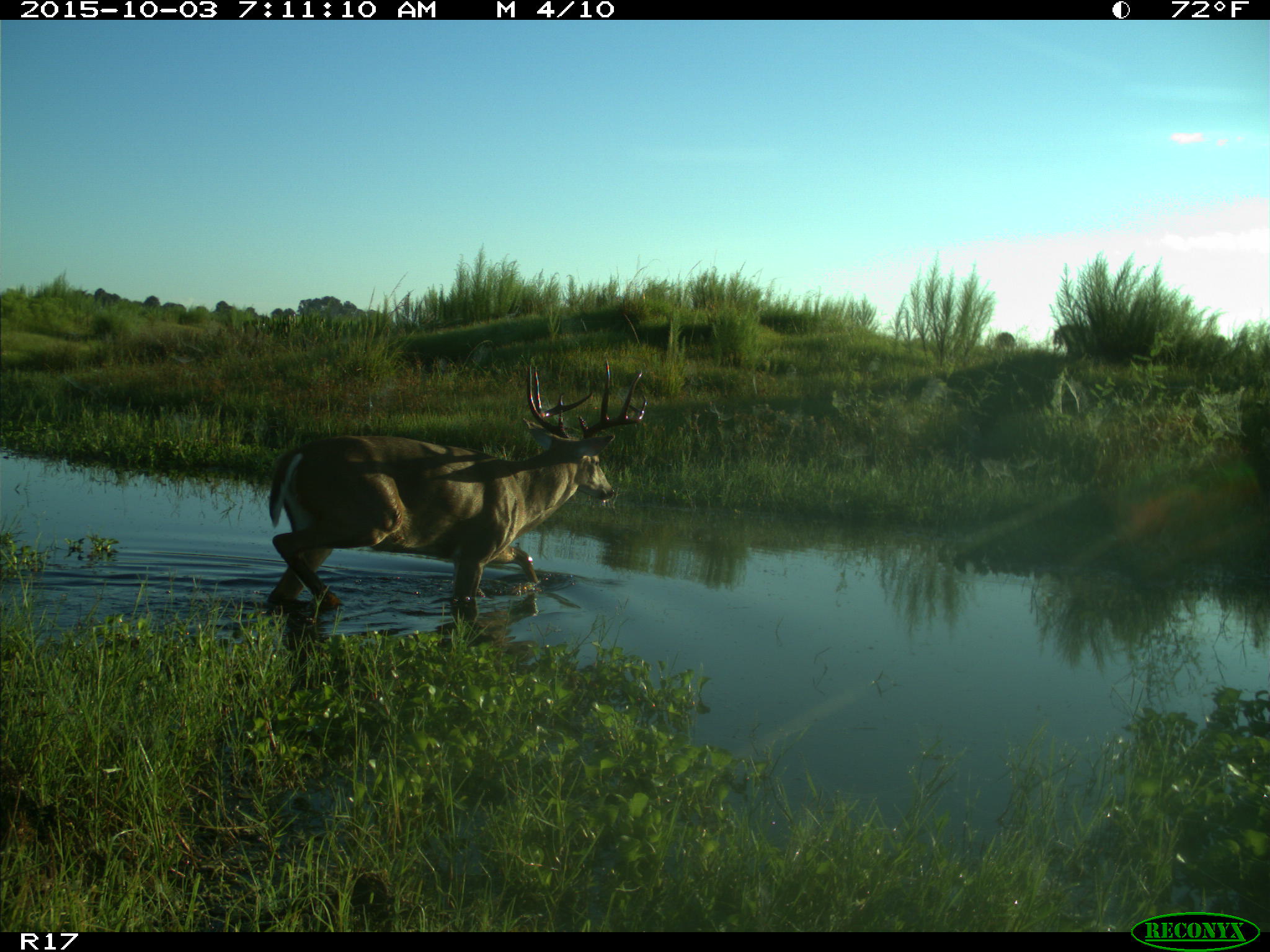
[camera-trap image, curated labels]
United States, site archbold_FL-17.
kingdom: Animalia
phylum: Chordata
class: Mammalia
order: Artiodactyla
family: Cervidae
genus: Odocoileus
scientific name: Odocoileus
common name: deer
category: unidentified deer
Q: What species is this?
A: Unidentified deer (deer) (Odocoileus).